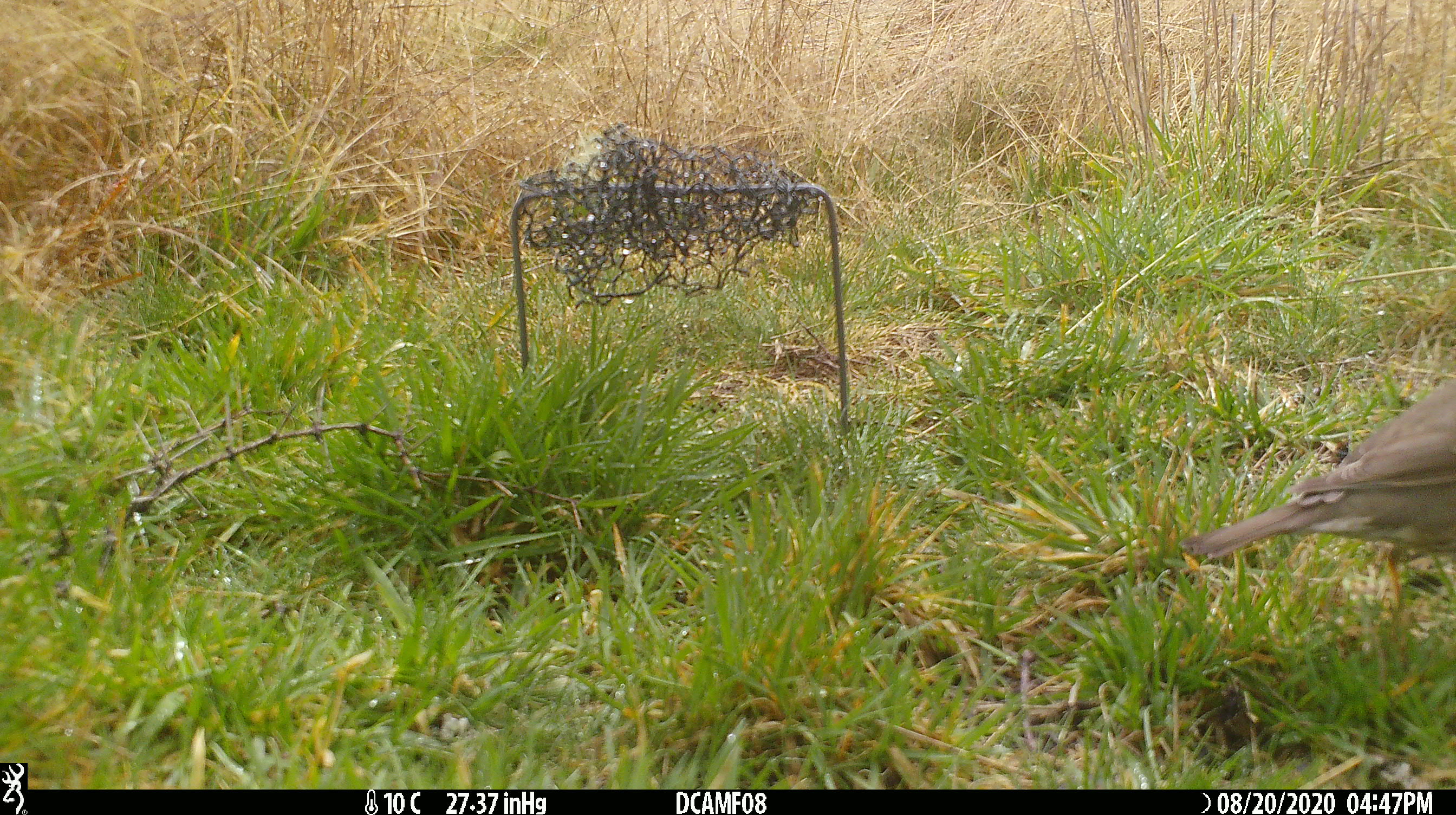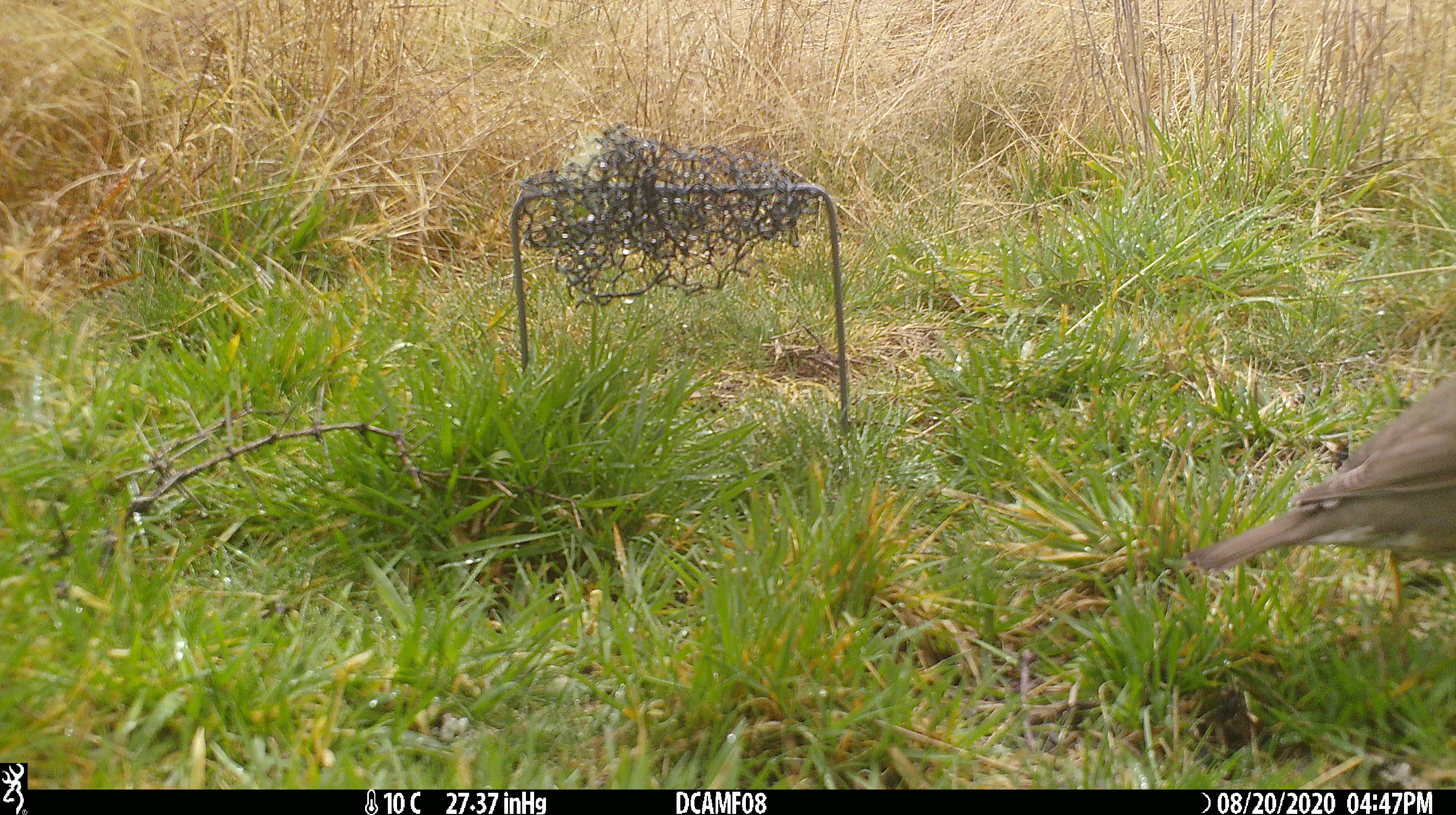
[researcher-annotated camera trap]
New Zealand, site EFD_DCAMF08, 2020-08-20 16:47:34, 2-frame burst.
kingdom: Animalia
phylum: Chordata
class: Aves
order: Passeriformes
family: Turdidae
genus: Turdus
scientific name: Turdus philomelos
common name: song thrush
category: thrush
Thrush (song thrush) (Turdus philomelos).